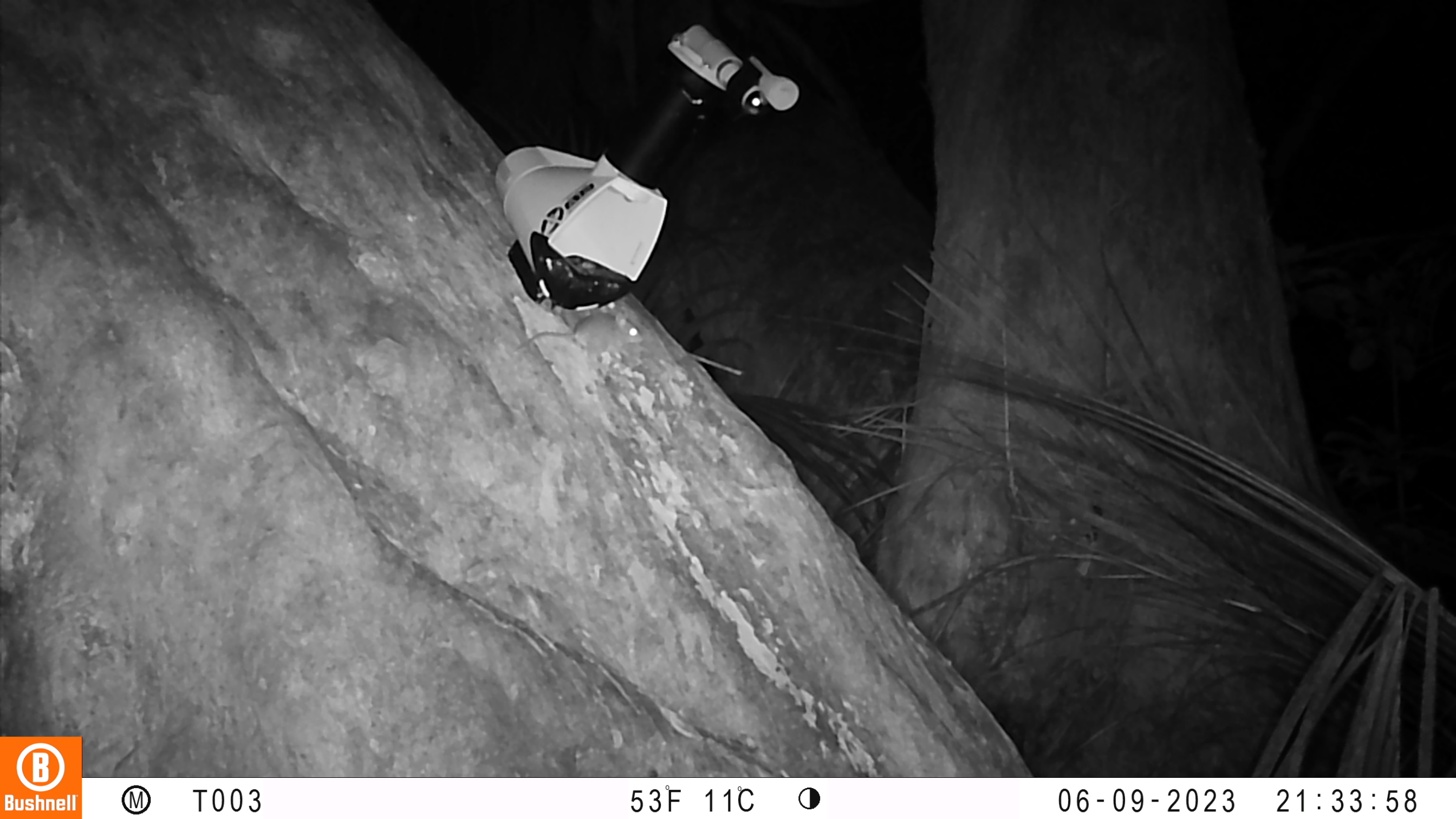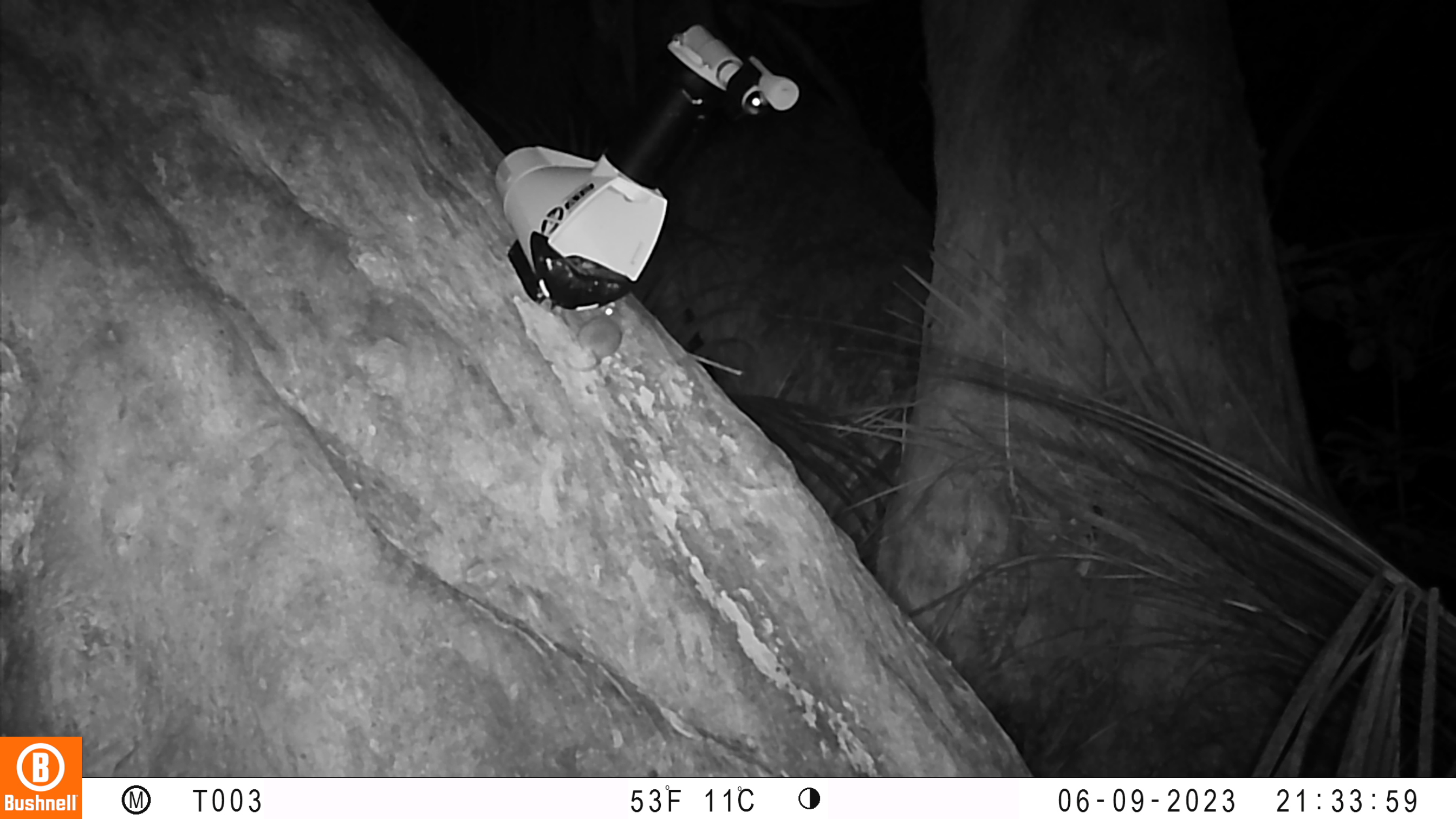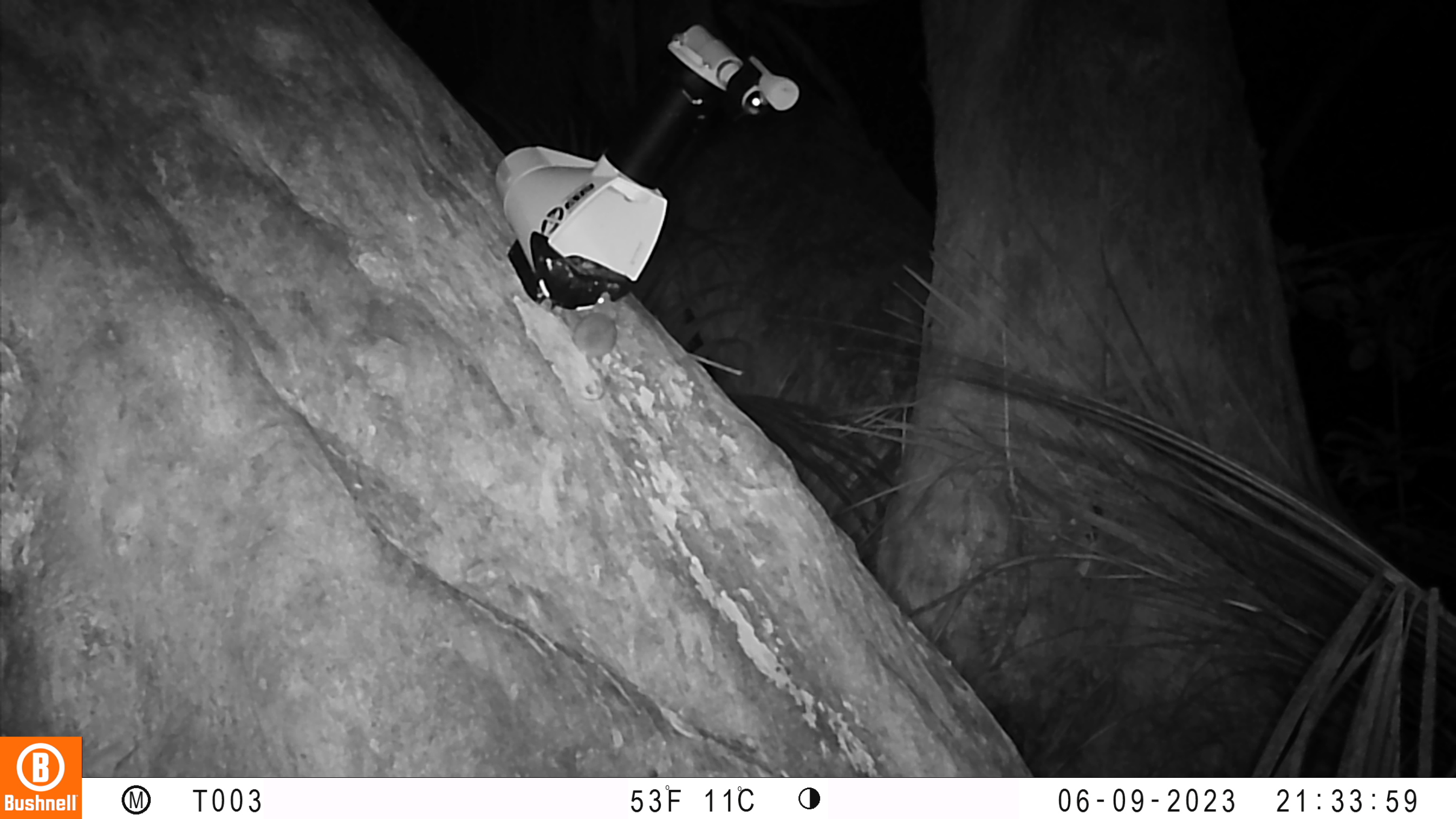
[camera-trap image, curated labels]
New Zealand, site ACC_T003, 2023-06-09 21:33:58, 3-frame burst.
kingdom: Animalia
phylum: Chordata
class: Mammalia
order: Rodentia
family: Muridae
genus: Mus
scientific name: Mus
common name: mouse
Mouse (Mus).